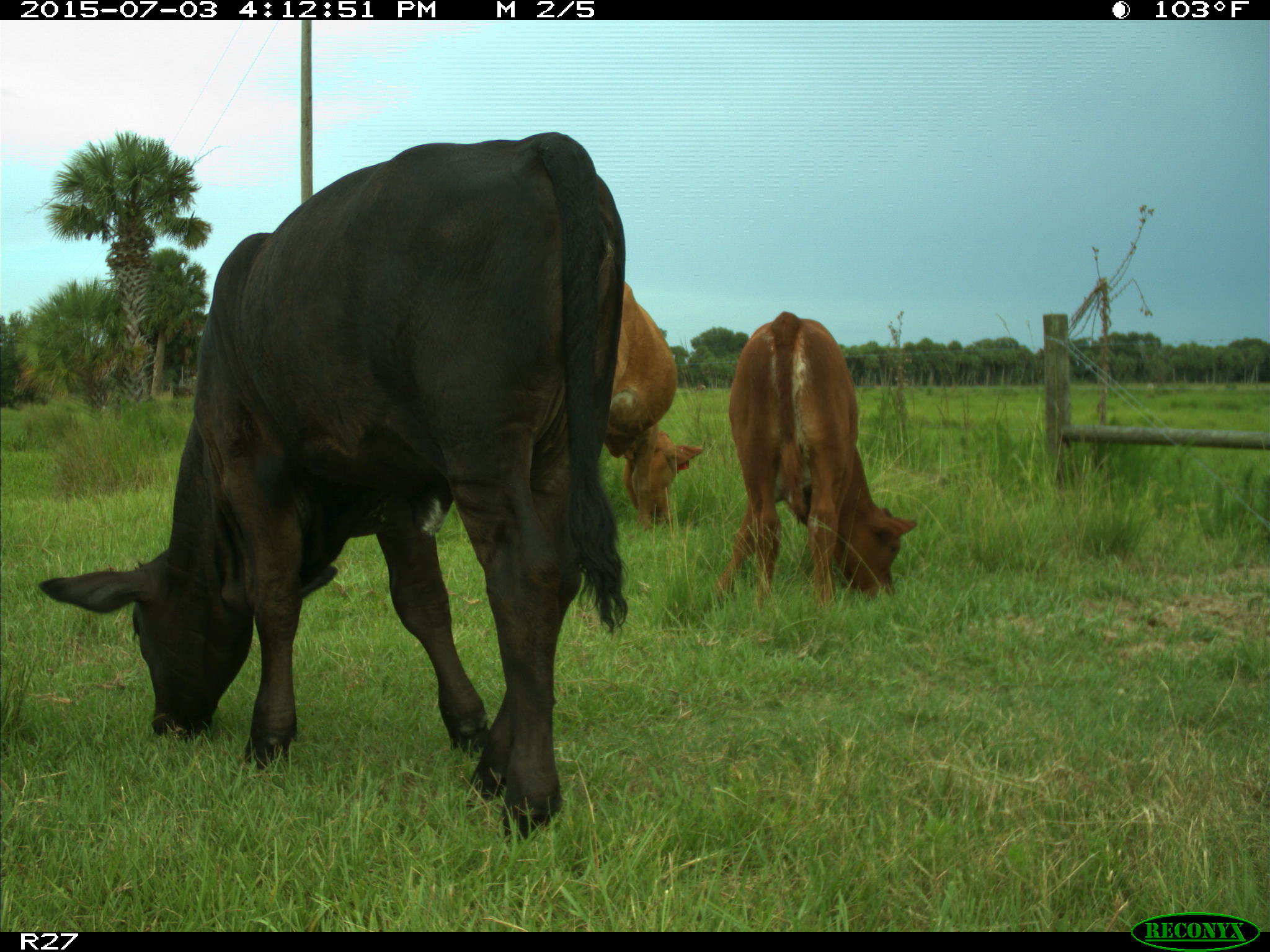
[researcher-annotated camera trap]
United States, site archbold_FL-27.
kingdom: Animalia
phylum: Chordata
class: Mammalia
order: Artiodactyla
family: Bovidae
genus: Bos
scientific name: Bos taurus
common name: domestic cow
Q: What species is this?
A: Bos taurus (domestic cow).